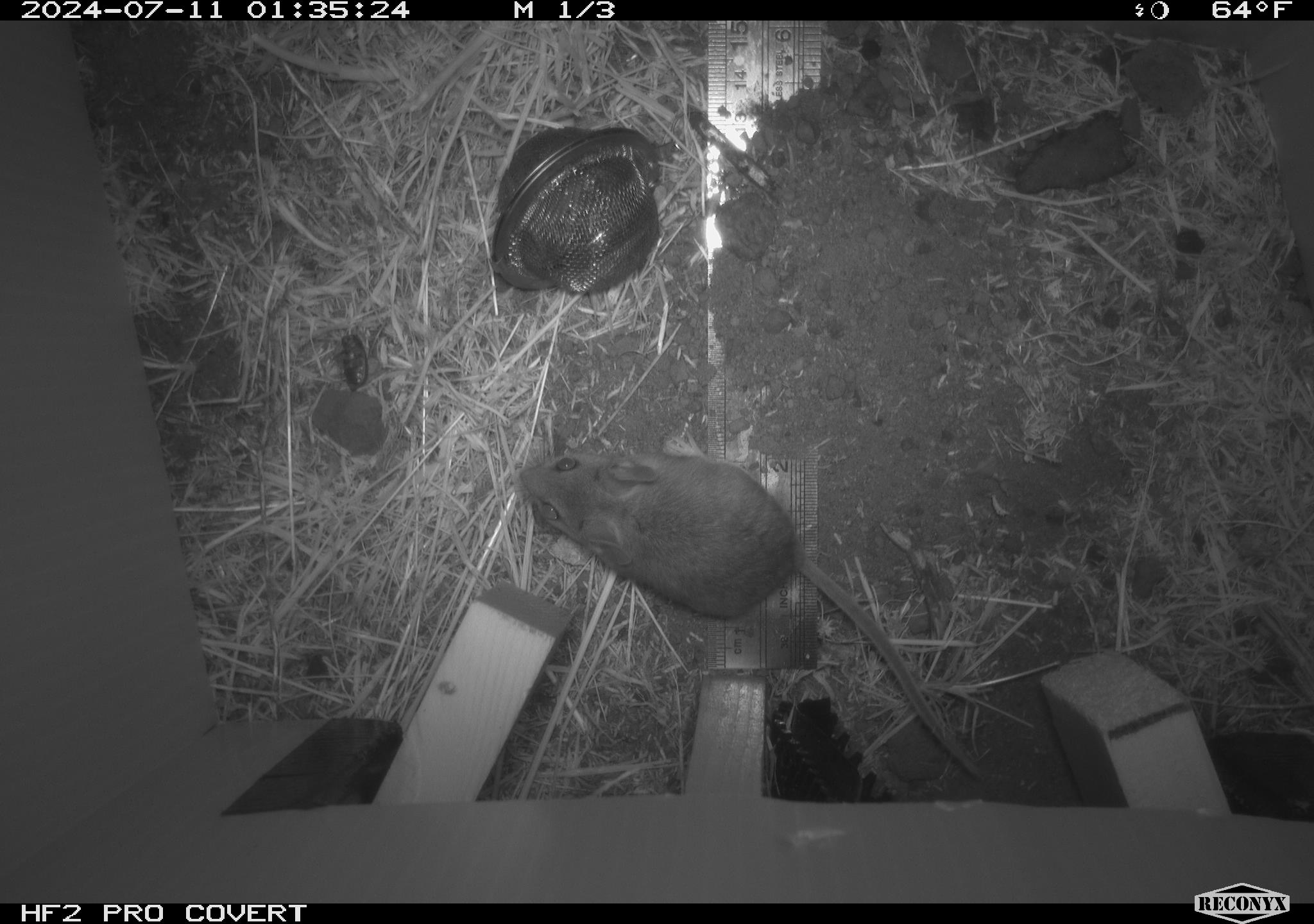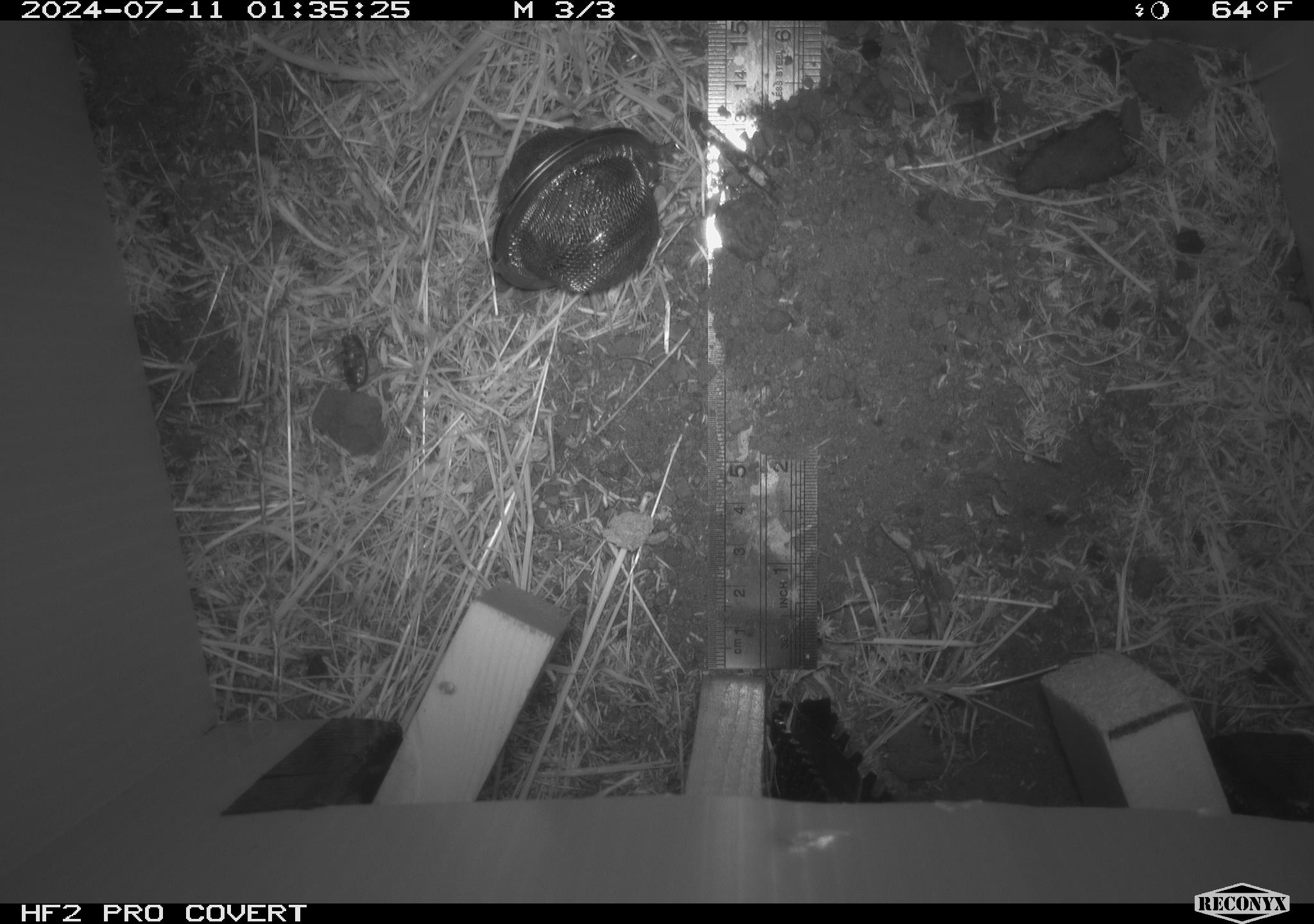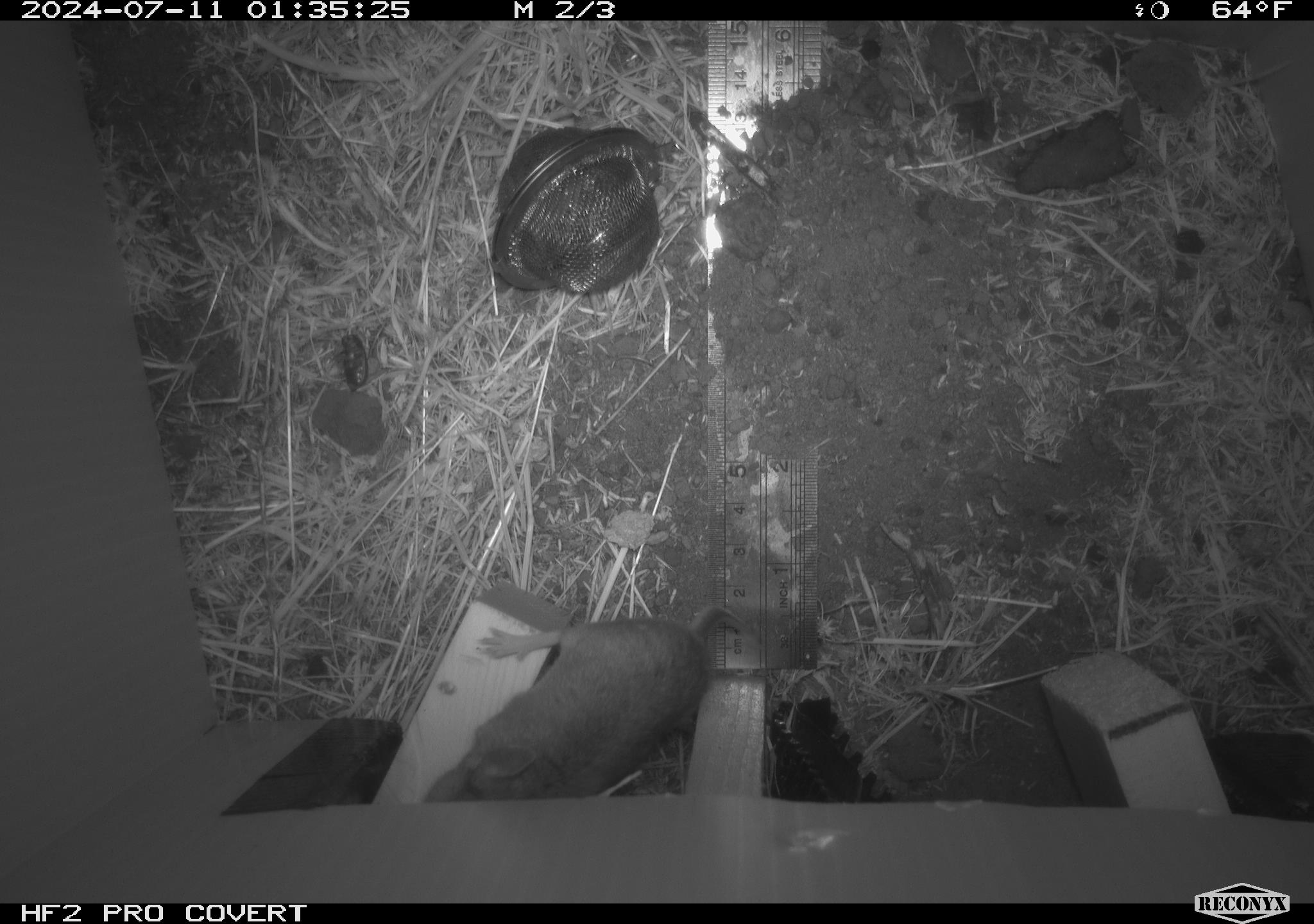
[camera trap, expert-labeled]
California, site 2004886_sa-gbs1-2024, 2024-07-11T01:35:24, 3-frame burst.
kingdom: Animalia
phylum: Chordata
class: Mammalia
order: Rodentia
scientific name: Rodentia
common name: mouse species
Mouse species (Rodentia).